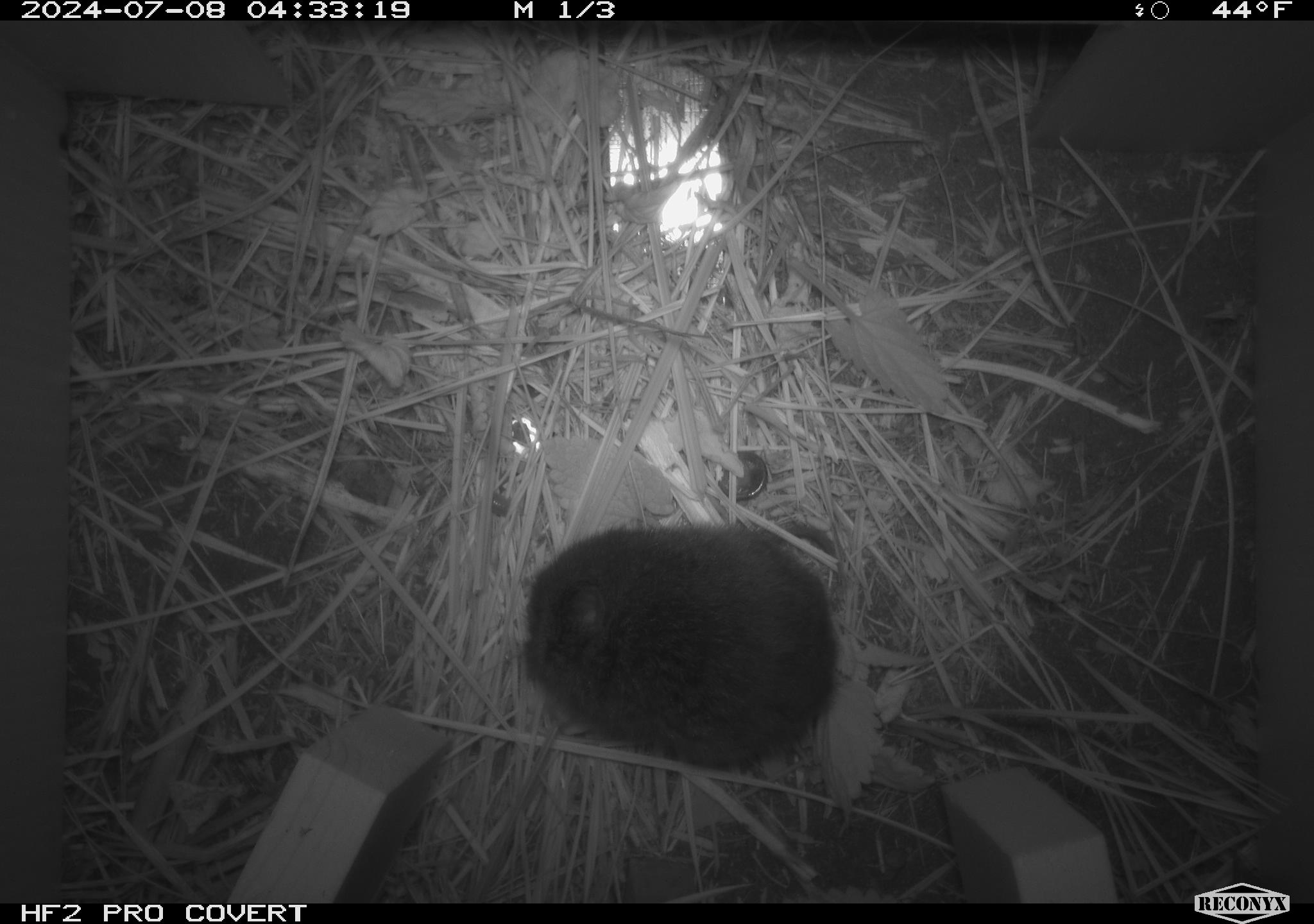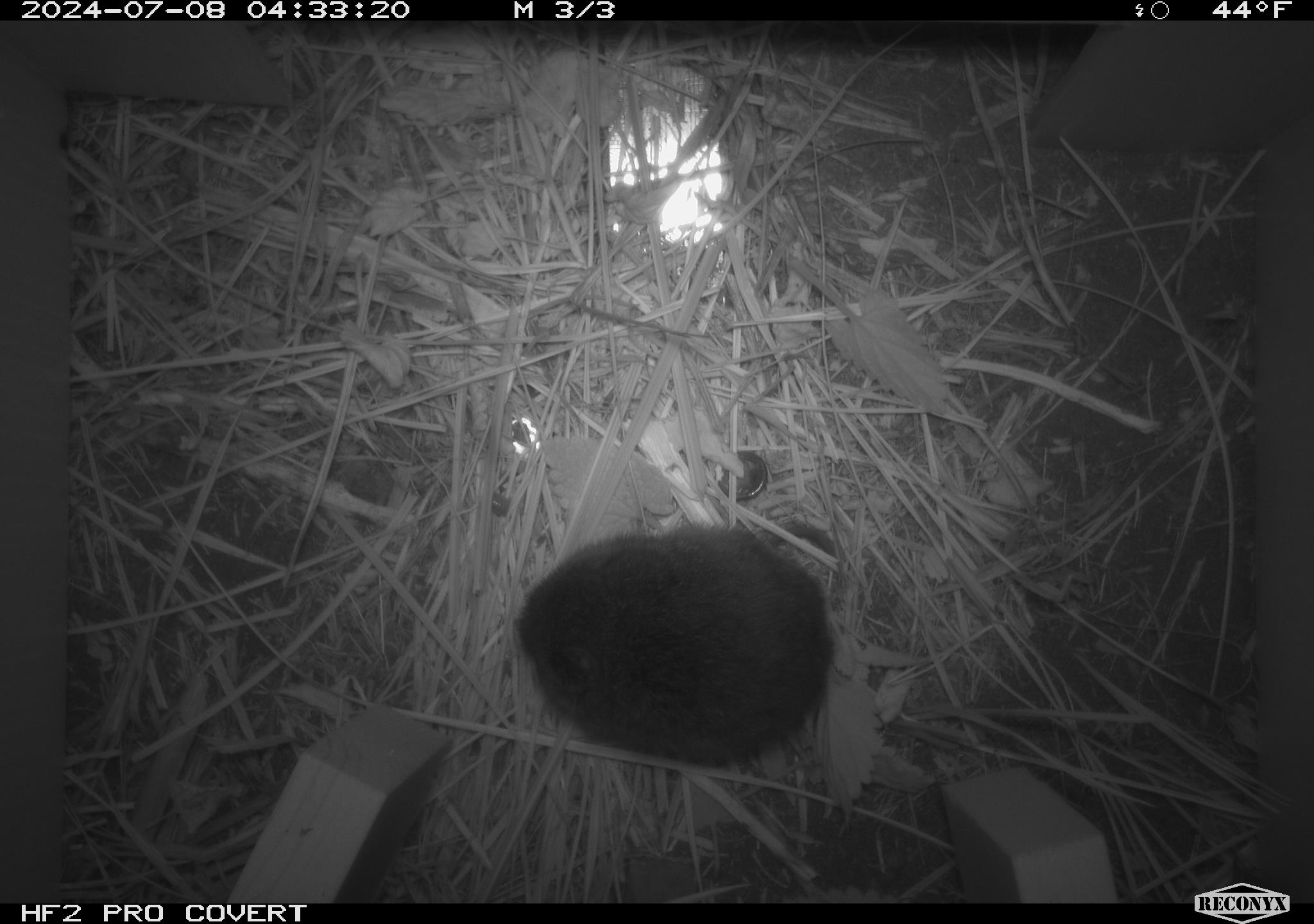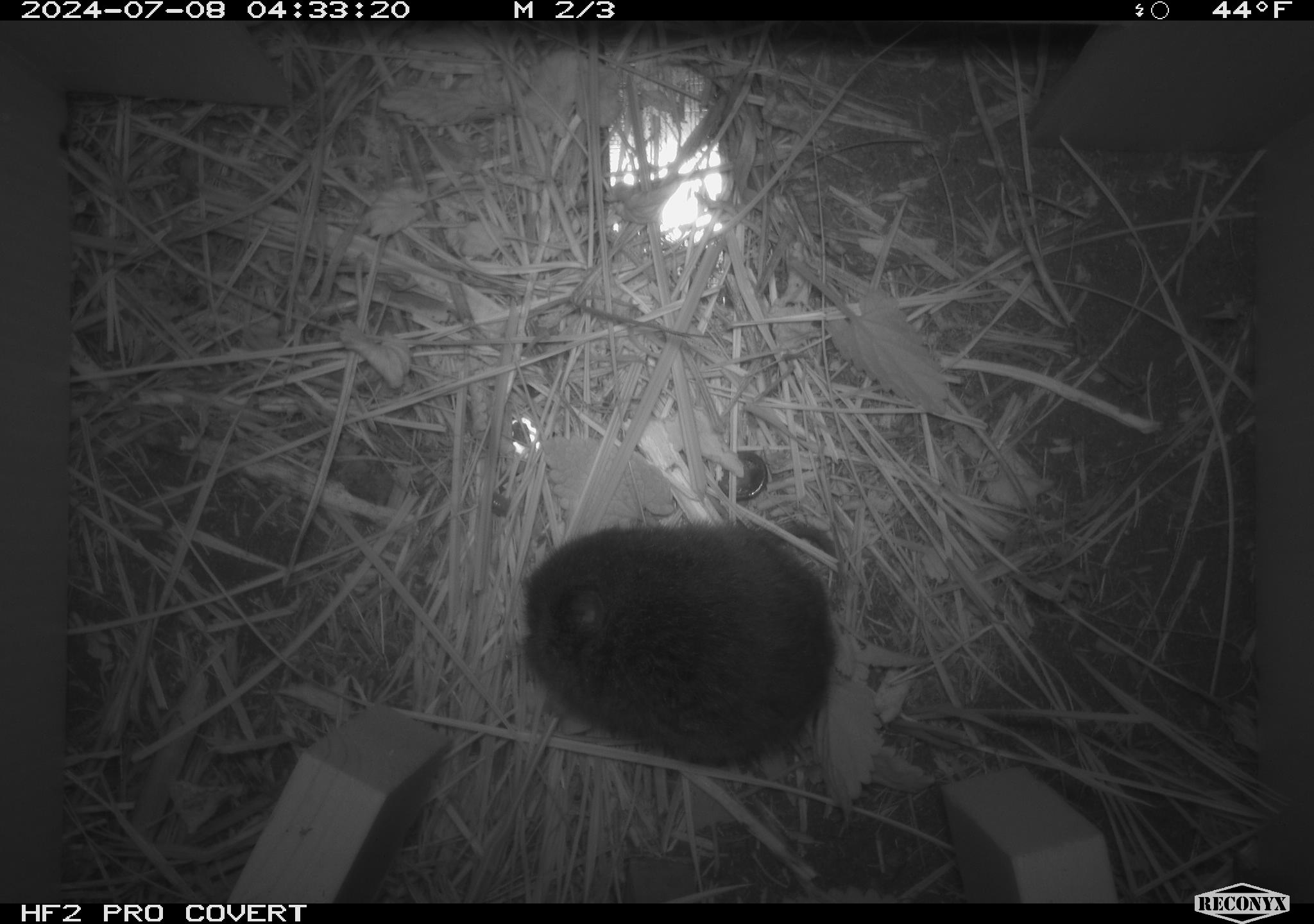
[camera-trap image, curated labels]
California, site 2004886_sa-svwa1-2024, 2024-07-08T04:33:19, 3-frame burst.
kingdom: Animalia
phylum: Chordata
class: Mammalia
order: Rodentia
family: Cricetidae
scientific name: Arvicolinae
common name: voles, lemmings, and muskrats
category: arvicolinae subfamily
Arvicolinae subfamily (voles, lemmings, and muskrats) (Arvicolinae).